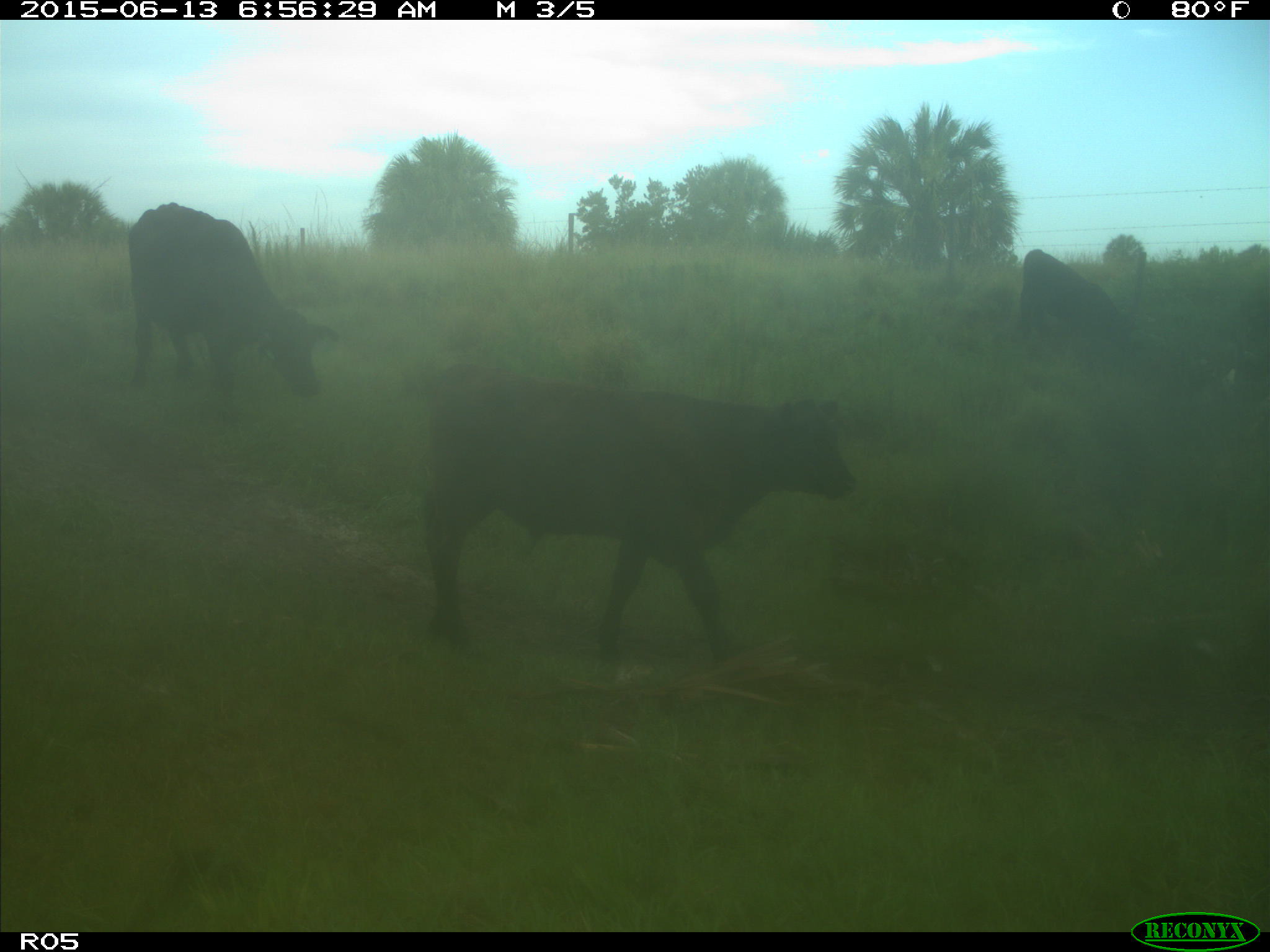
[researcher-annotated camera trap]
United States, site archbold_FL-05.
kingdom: Animalia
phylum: Chordata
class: Mammalia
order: Artiodactyla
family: Bovidae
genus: Bos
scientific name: Bos taurus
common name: domestic cow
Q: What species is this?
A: Bos taurus (domestic cow).